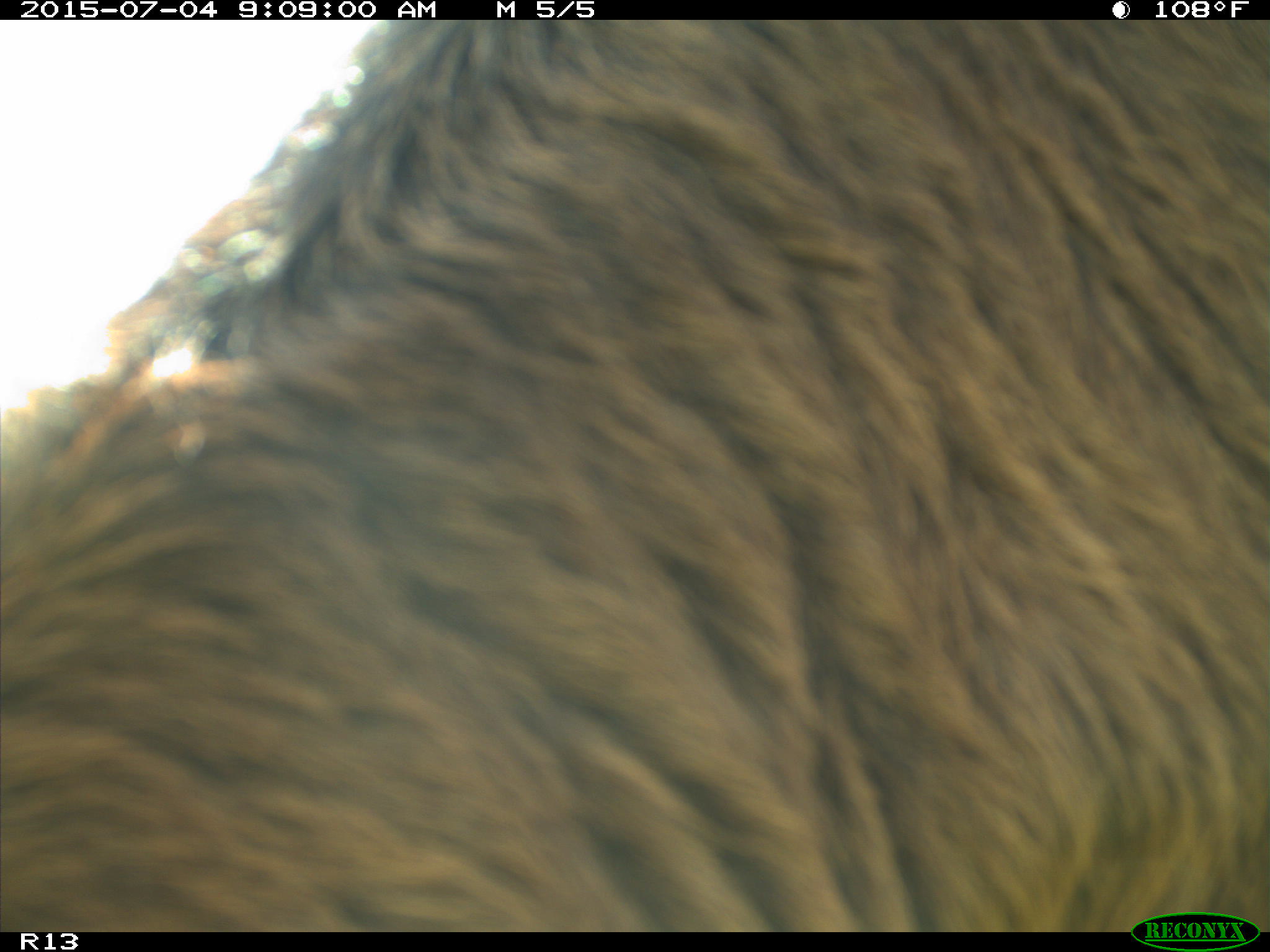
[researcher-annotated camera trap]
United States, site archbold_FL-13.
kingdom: Animalia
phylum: Chordata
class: Mammalia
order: Artiodactyla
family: Bovidae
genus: Bos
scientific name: Bos taurus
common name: domestic cow